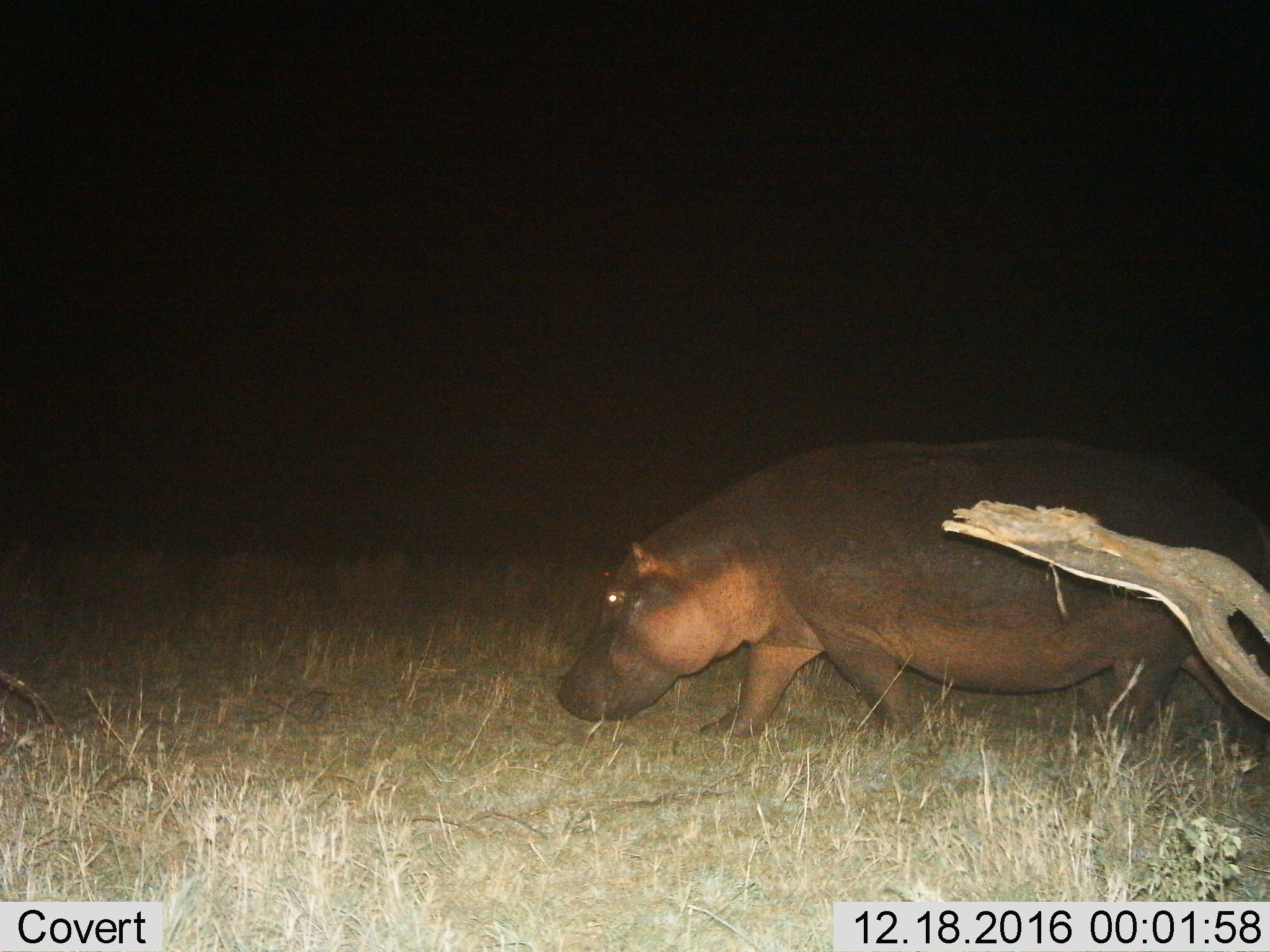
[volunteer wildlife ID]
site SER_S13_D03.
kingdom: Animalia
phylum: Chordata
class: Mammalia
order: Artiodactyla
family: Hippopotamidae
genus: Hippopotamus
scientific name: Hippopotamus amphibius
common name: hippopotamus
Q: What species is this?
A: Hippopotamus (Hippopotamus amphibius).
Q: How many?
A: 1.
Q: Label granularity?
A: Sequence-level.